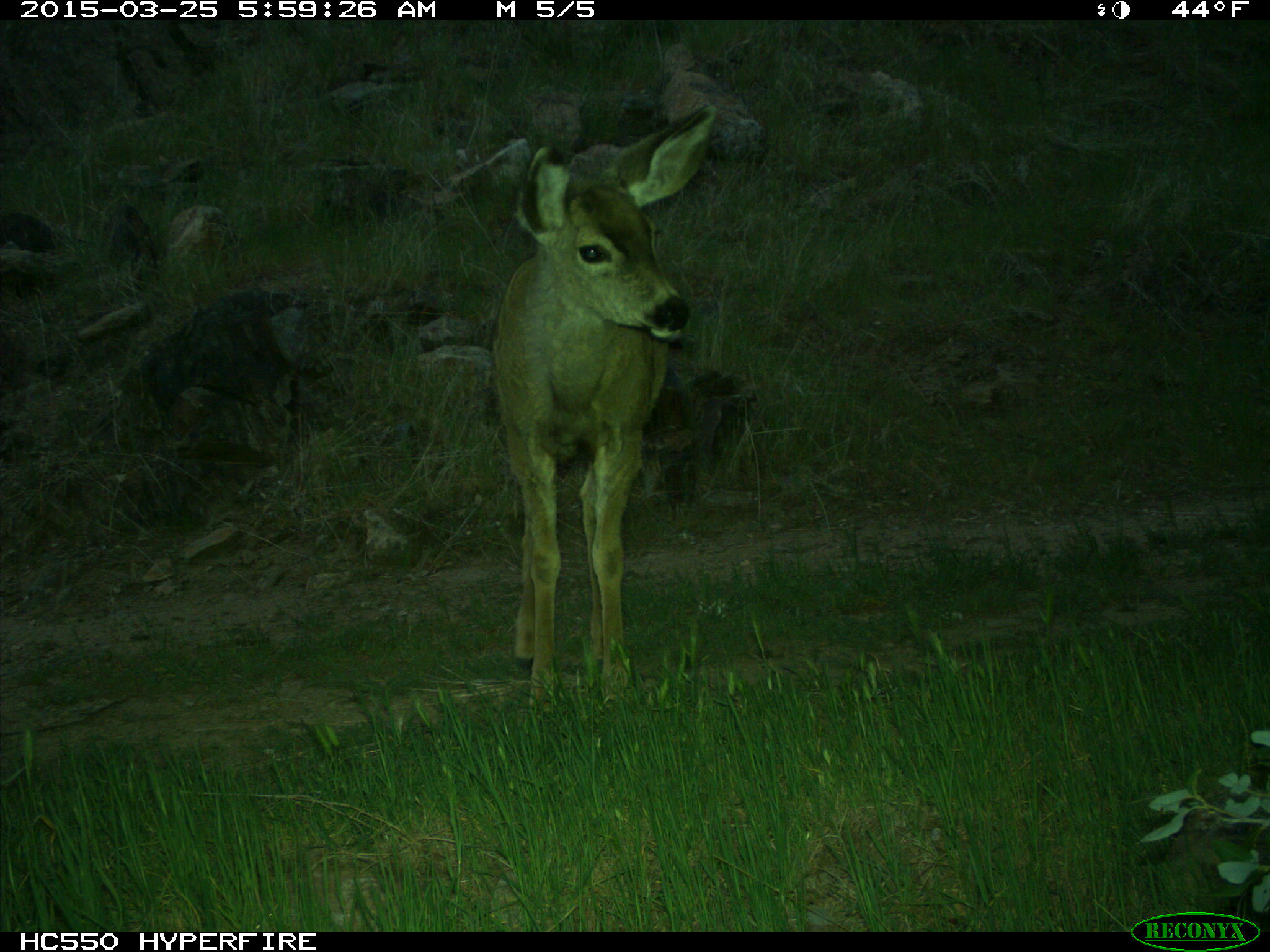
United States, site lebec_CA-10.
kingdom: Animalia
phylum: Chordata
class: Mammalia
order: Artiodactyla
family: Cervidae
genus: Odocoileus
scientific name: Odocoileus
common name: deer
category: unidentified deer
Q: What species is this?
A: Unidentified deer (deer) (Odocoileus).